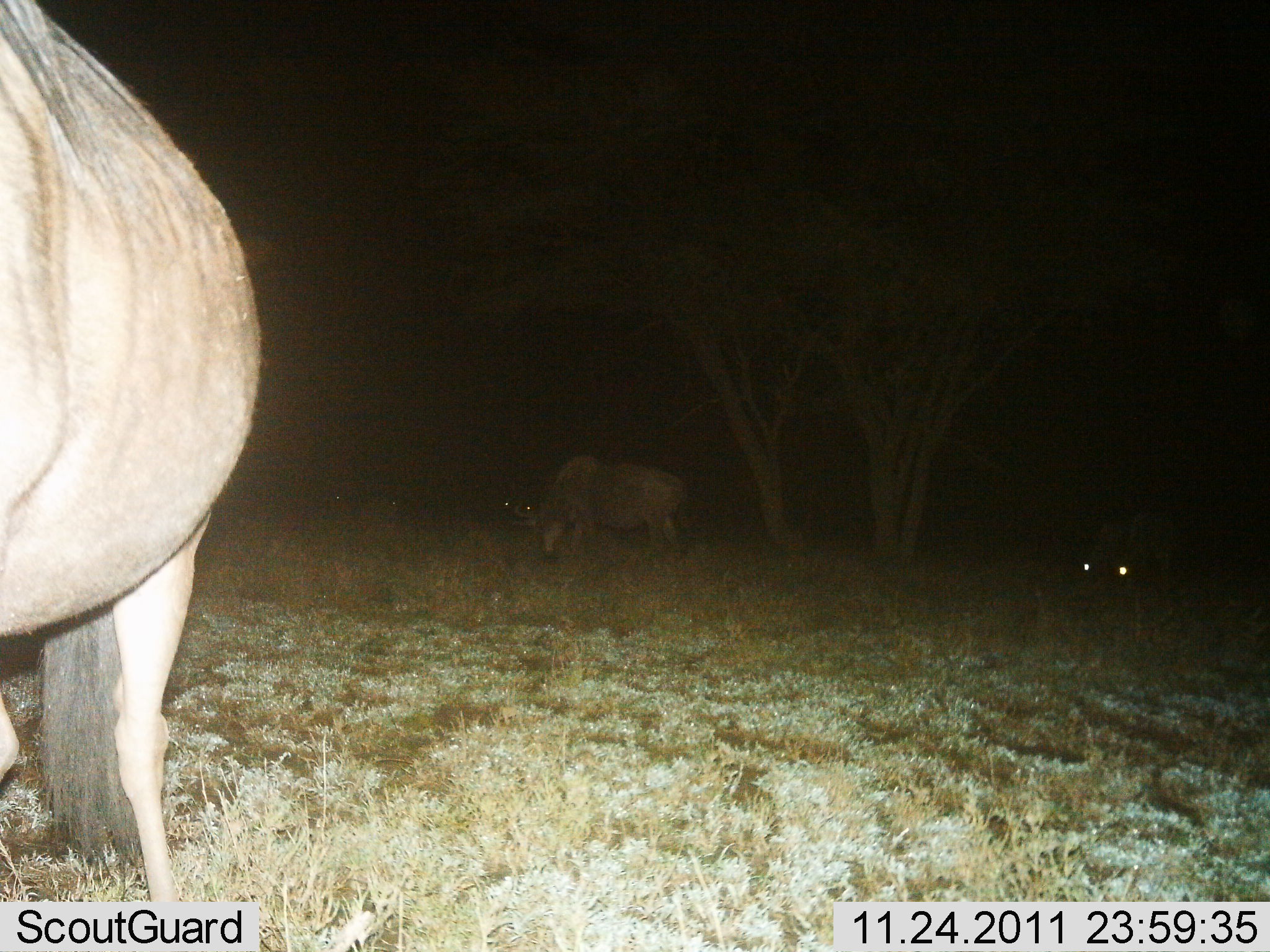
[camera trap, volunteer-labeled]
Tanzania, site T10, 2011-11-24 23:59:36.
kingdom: Animalia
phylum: Chordata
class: Mammalia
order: Artiodactyla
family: Bovidae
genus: Connochaetes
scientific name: Connochaetes taurinus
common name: blue wildebeest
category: wildebeest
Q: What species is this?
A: Wildebeest (blue wildebeest) (Connochaetes taurinus).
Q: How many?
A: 3.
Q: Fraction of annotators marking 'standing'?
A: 30%.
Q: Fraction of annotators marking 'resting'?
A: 10%.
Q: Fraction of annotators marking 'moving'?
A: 0%.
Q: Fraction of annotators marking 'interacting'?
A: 0%.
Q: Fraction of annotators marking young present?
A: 0%.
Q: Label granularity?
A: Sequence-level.